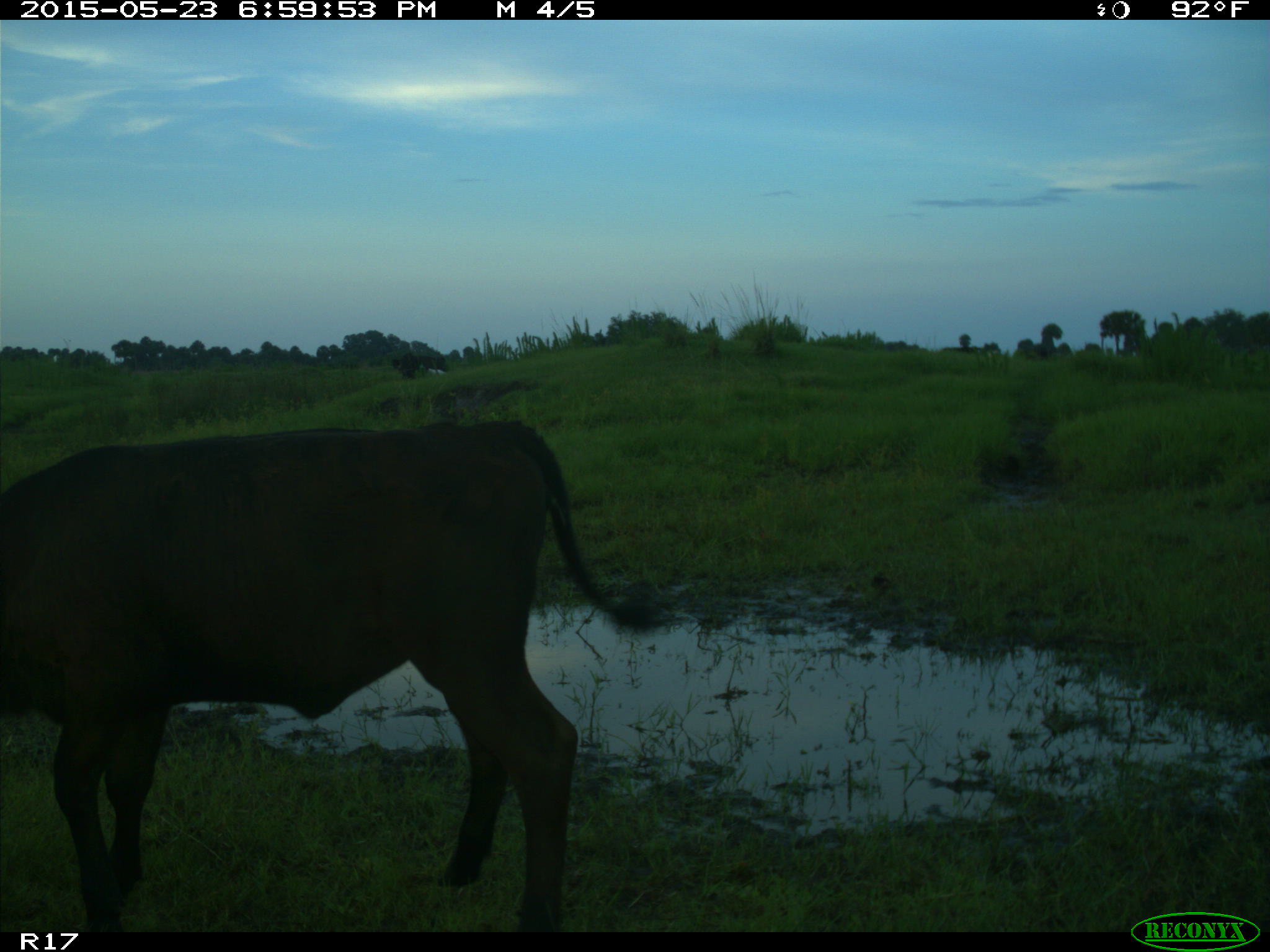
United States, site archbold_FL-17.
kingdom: Animalia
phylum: Chordata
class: Mammalia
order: Artiodactyla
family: Bovidae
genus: Bos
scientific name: Bos taurus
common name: domestic cow